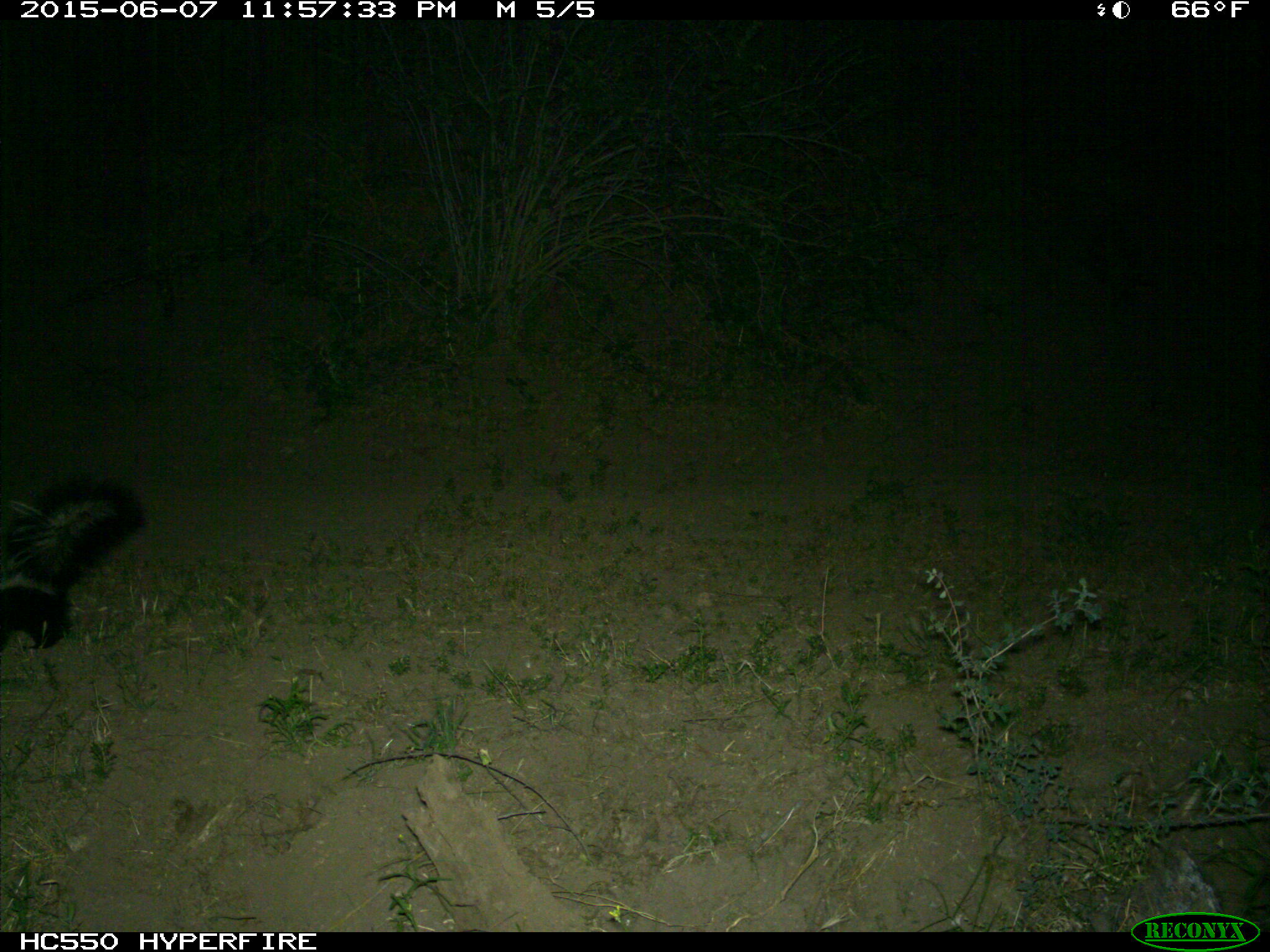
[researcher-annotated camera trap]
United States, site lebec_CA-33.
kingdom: Animalia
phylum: Chordata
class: Mammalia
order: Carnivora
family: Mephitidae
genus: Mephitis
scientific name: Mephitis mephitis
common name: striped skunk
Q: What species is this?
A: Mephitis mephitis (striped skunk).